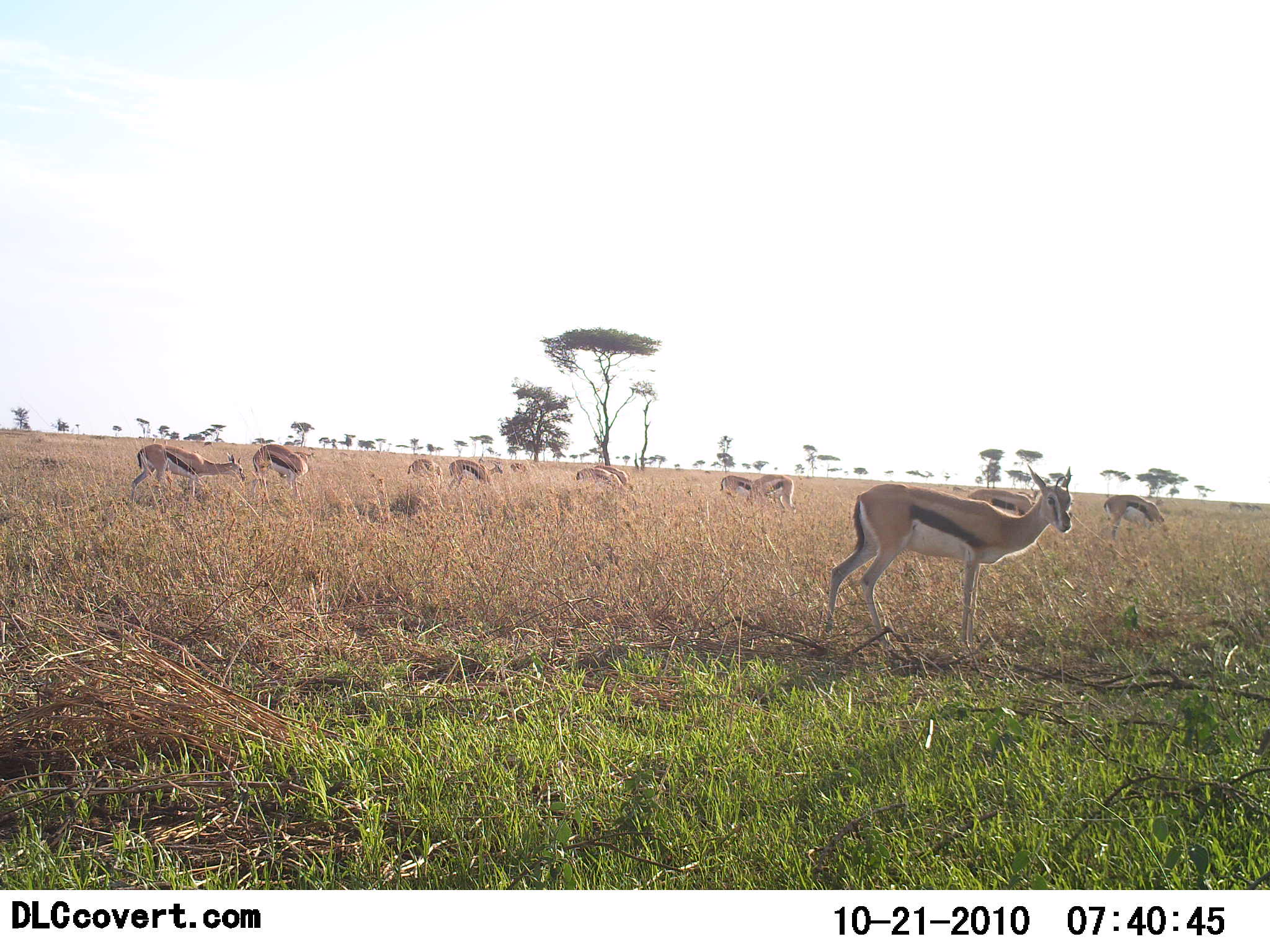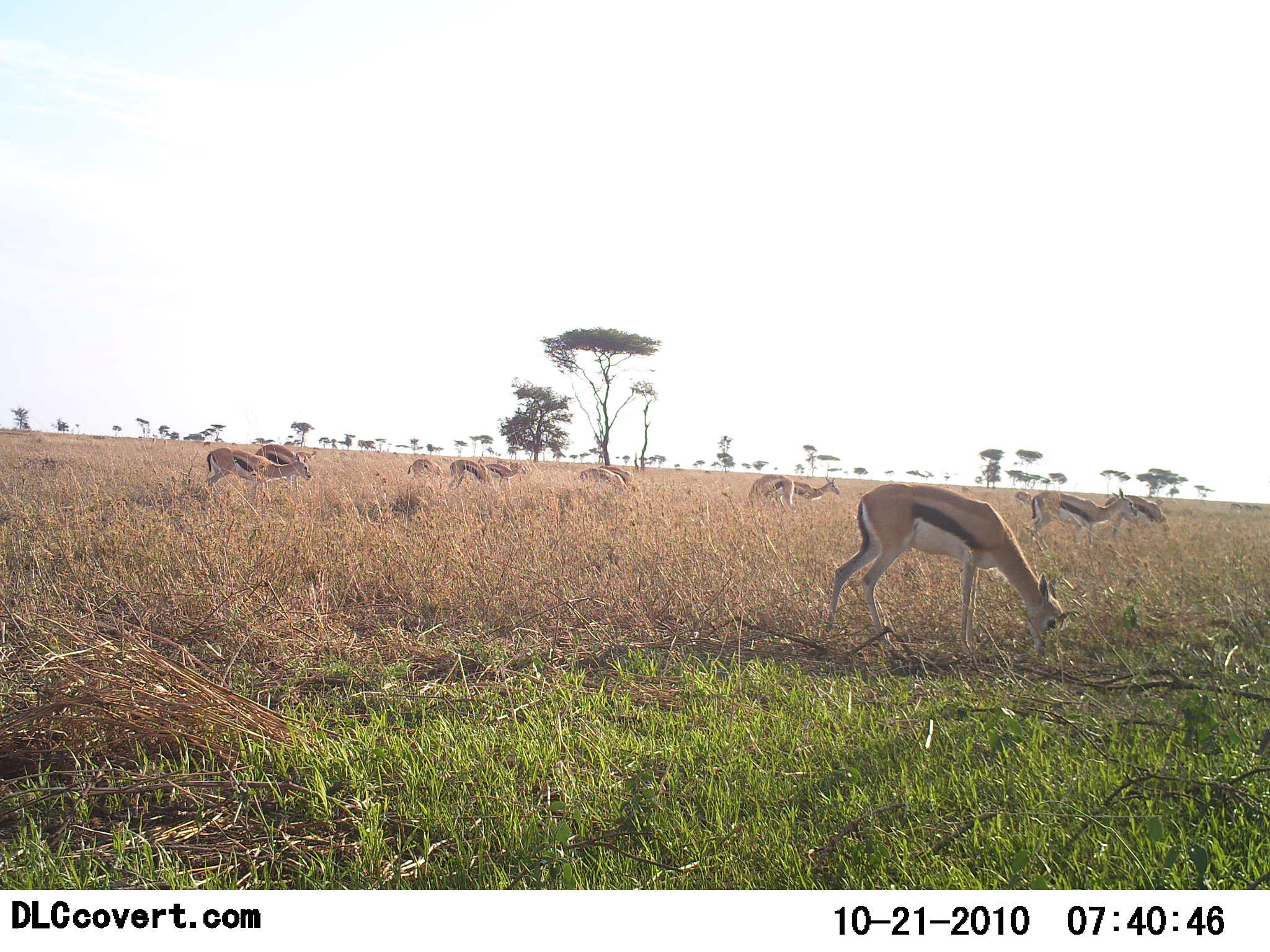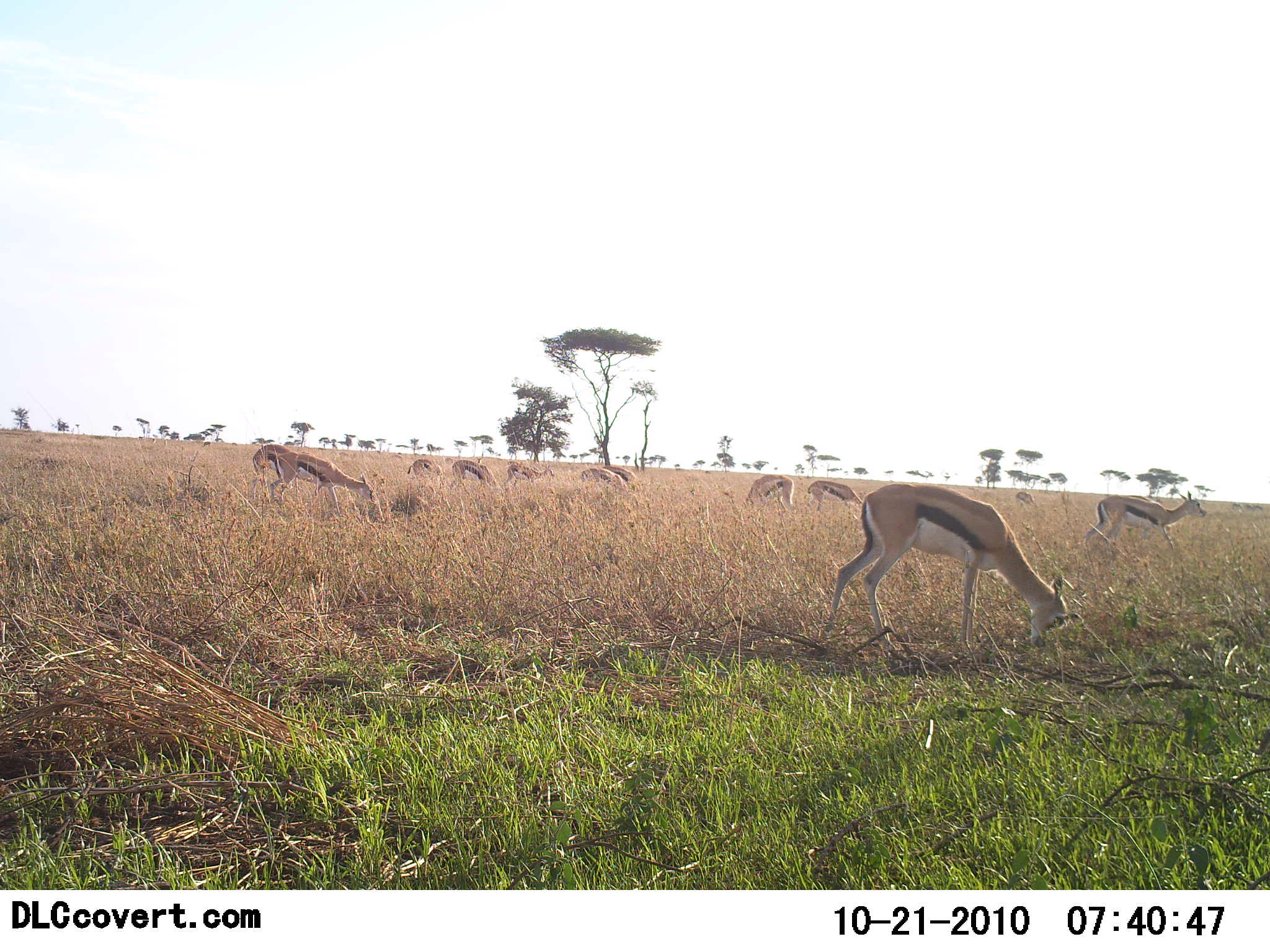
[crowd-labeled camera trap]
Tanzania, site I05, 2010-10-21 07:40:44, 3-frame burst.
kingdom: Animalia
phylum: Chordata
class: Mammalia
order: Artiodactyla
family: Bovidae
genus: Eudorcas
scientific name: Eudorcas thomsonii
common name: thomson's gazelle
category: gazellethomsons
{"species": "gazellethomsons (thomson's gazelle) (Eudorcas thomsonii)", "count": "11-50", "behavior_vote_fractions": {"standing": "33%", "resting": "0%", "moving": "39%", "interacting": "0%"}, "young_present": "0%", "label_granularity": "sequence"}